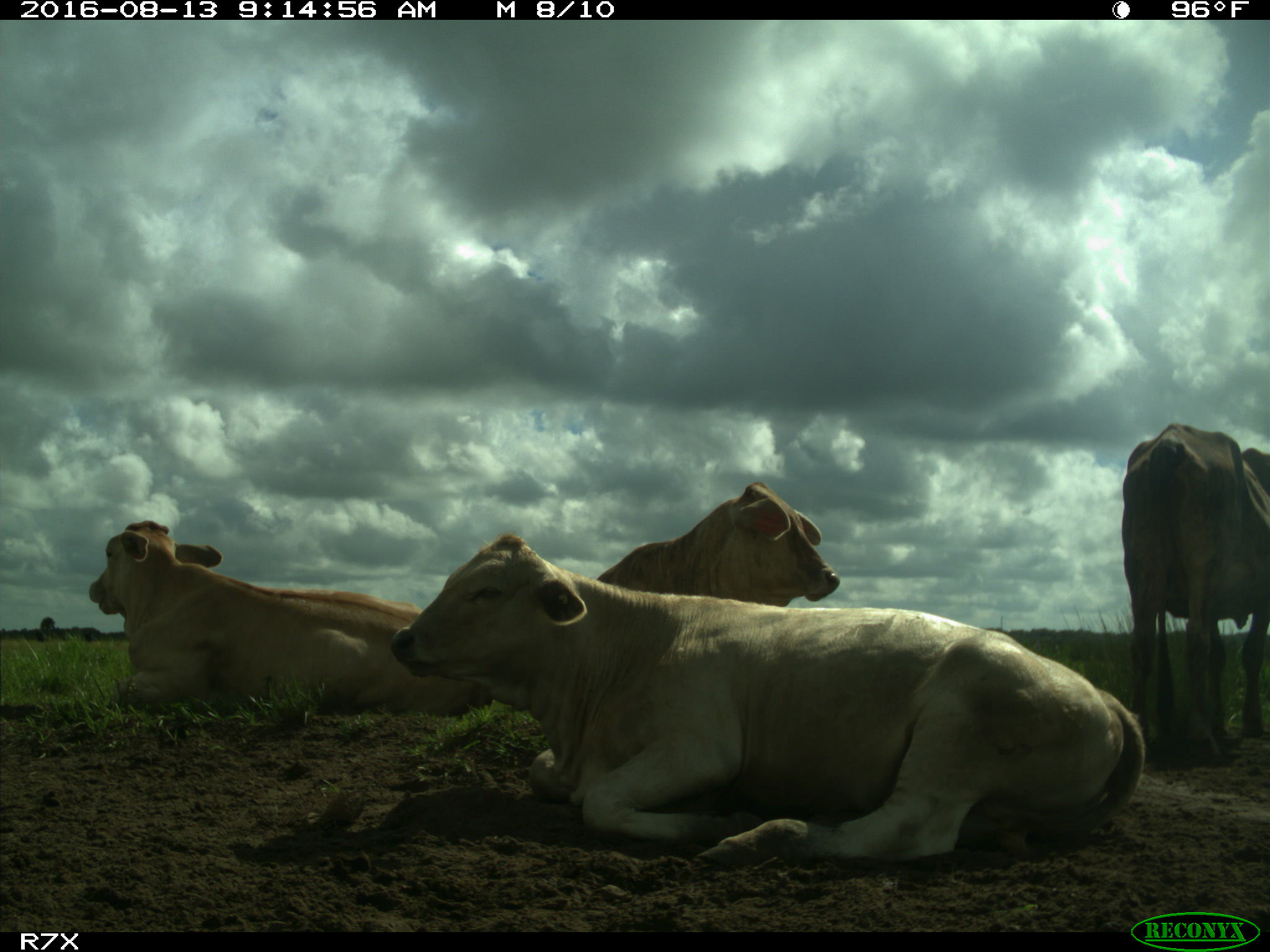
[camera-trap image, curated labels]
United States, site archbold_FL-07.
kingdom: Animalia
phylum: Chordata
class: Mammalia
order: Artiodactyla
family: Bovidae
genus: Bos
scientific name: Bos taurus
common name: domestic cow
Bos taurus (domestic cow).